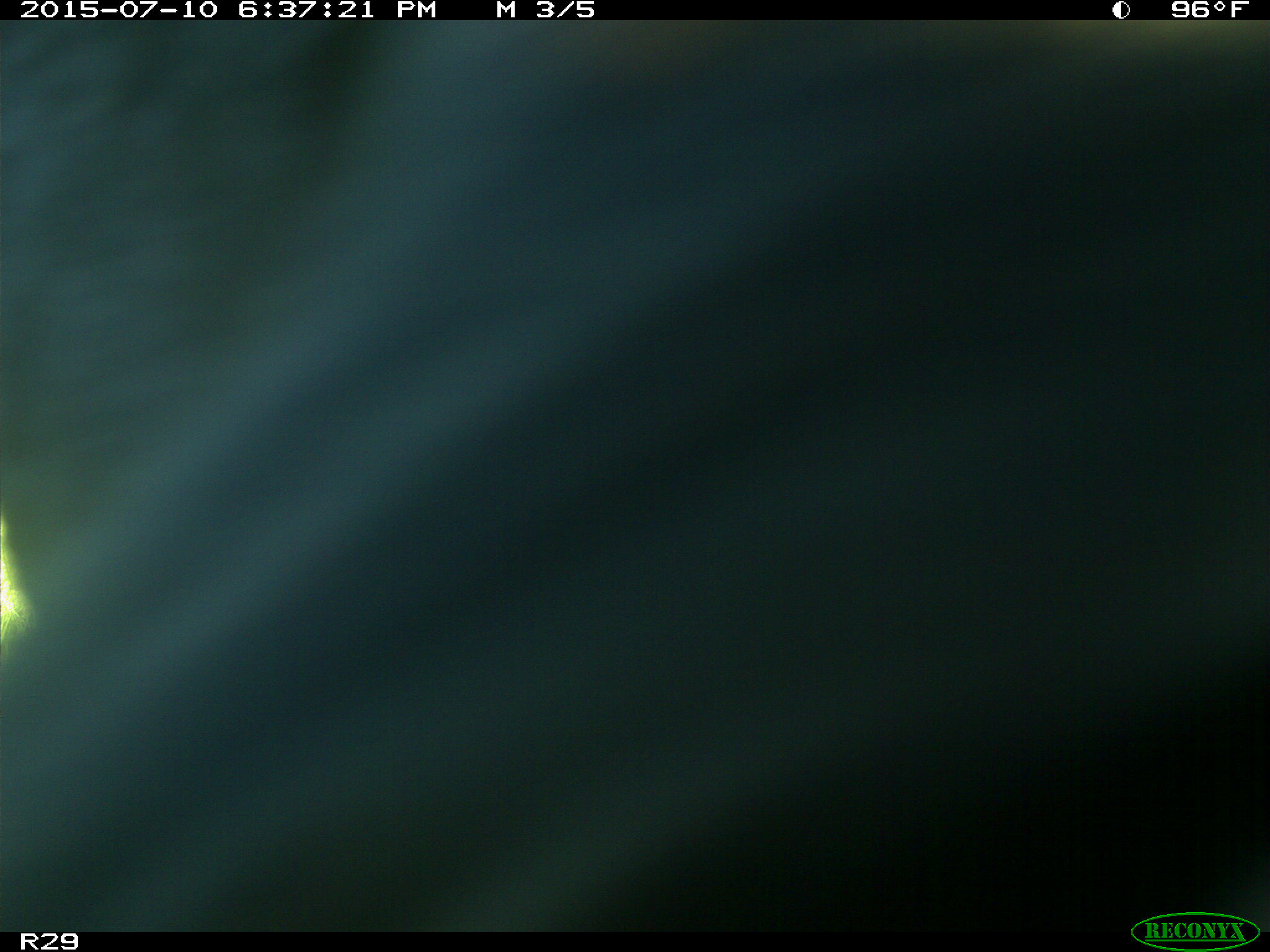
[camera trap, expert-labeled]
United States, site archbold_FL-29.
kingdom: Animalia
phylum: Chordata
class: Mammalia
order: Artiodactyla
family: Bovidae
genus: Bos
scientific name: Bos taurus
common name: domestic cow